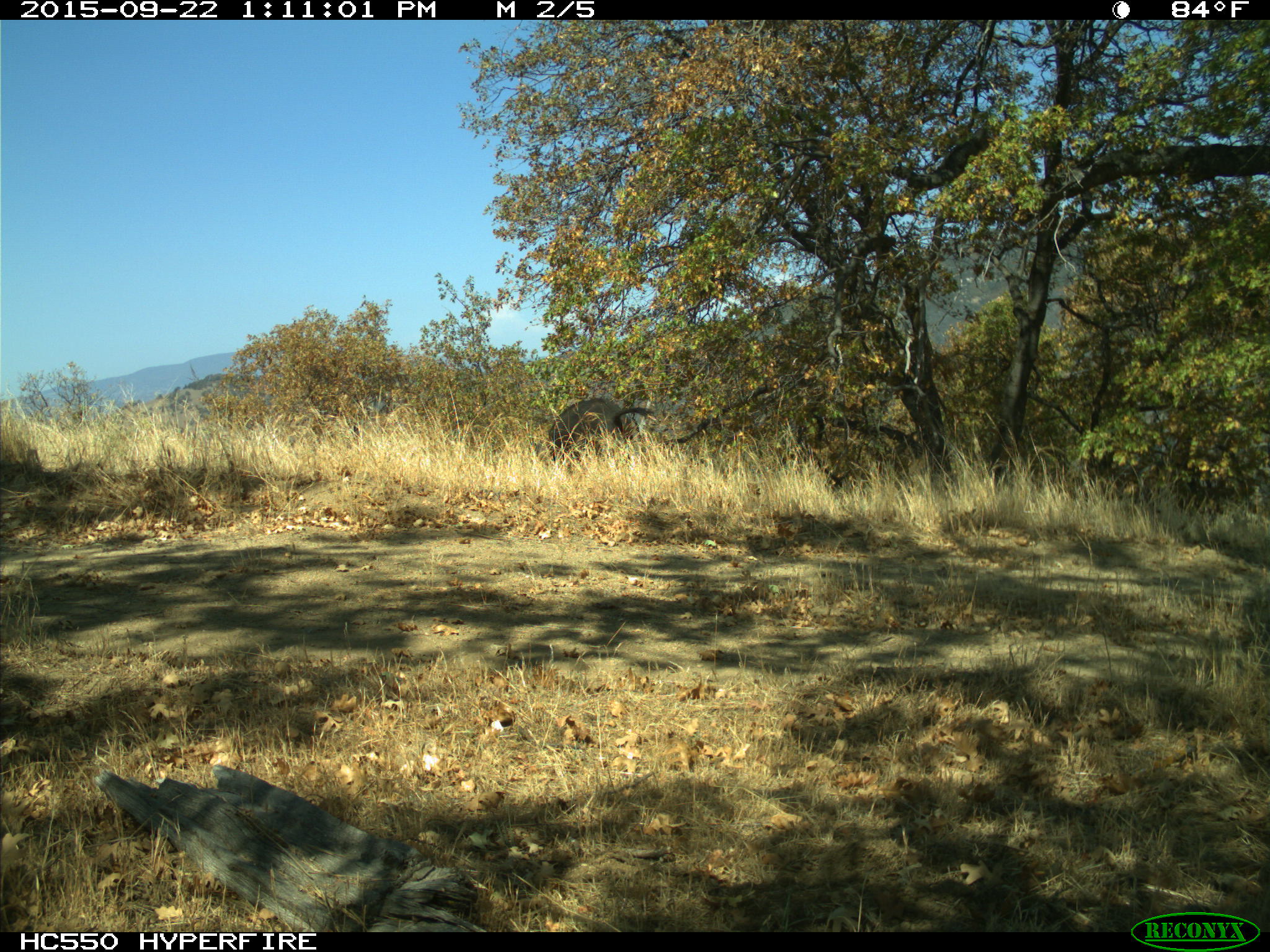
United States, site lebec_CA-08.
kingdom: Animalia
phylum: Chordata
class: Mammalia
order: Artiodactyla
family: Suidae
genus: Sus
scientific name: Sus scrofa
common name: wild boar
Sus scrofa (wild boar).